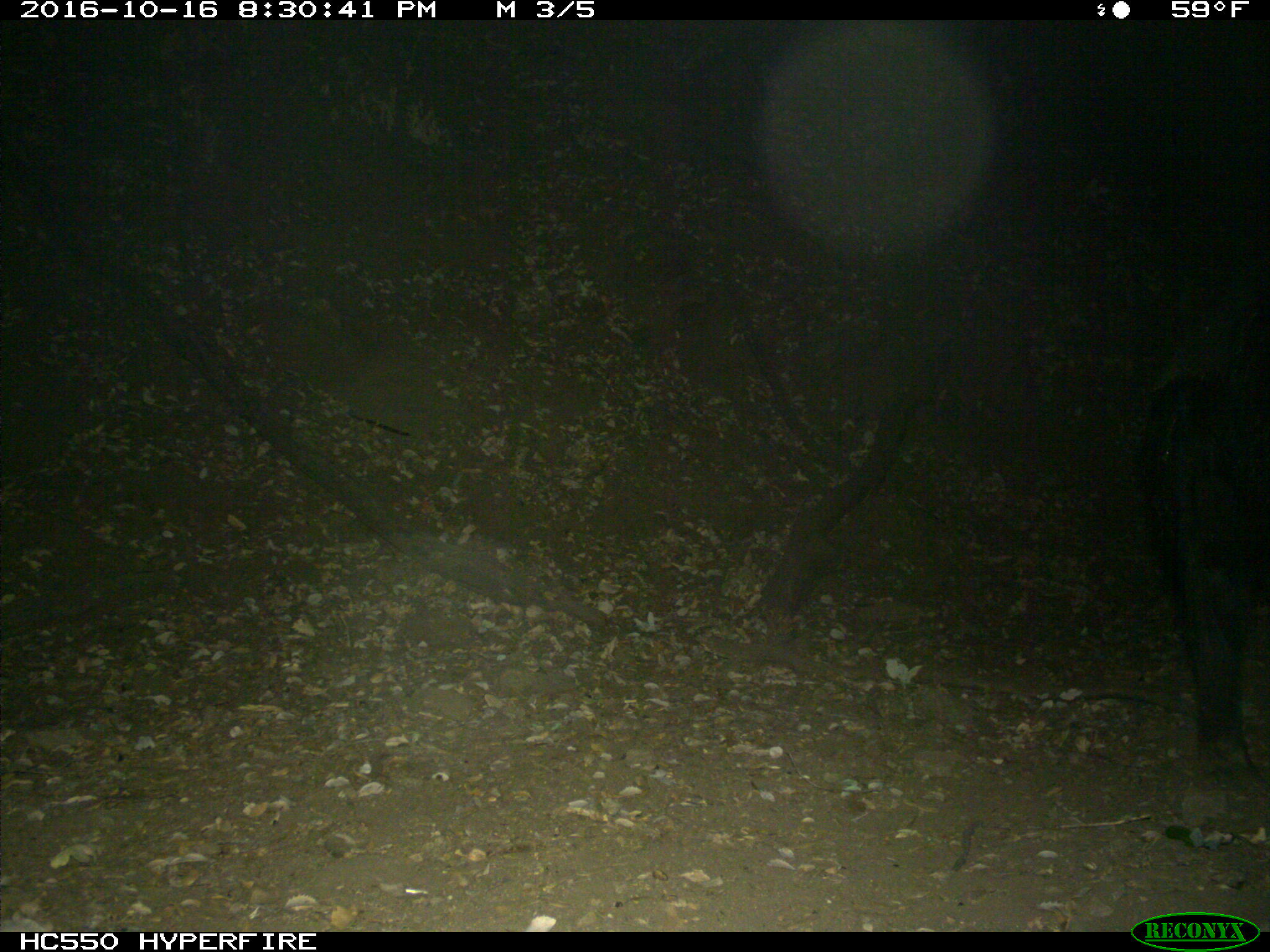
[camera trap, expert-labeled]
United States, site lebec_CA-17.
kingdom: Animalia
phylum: Chordata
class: Mammalia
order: Artiodactyla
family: Suidae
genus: Sus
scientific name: Sus scrofa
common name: wild boar